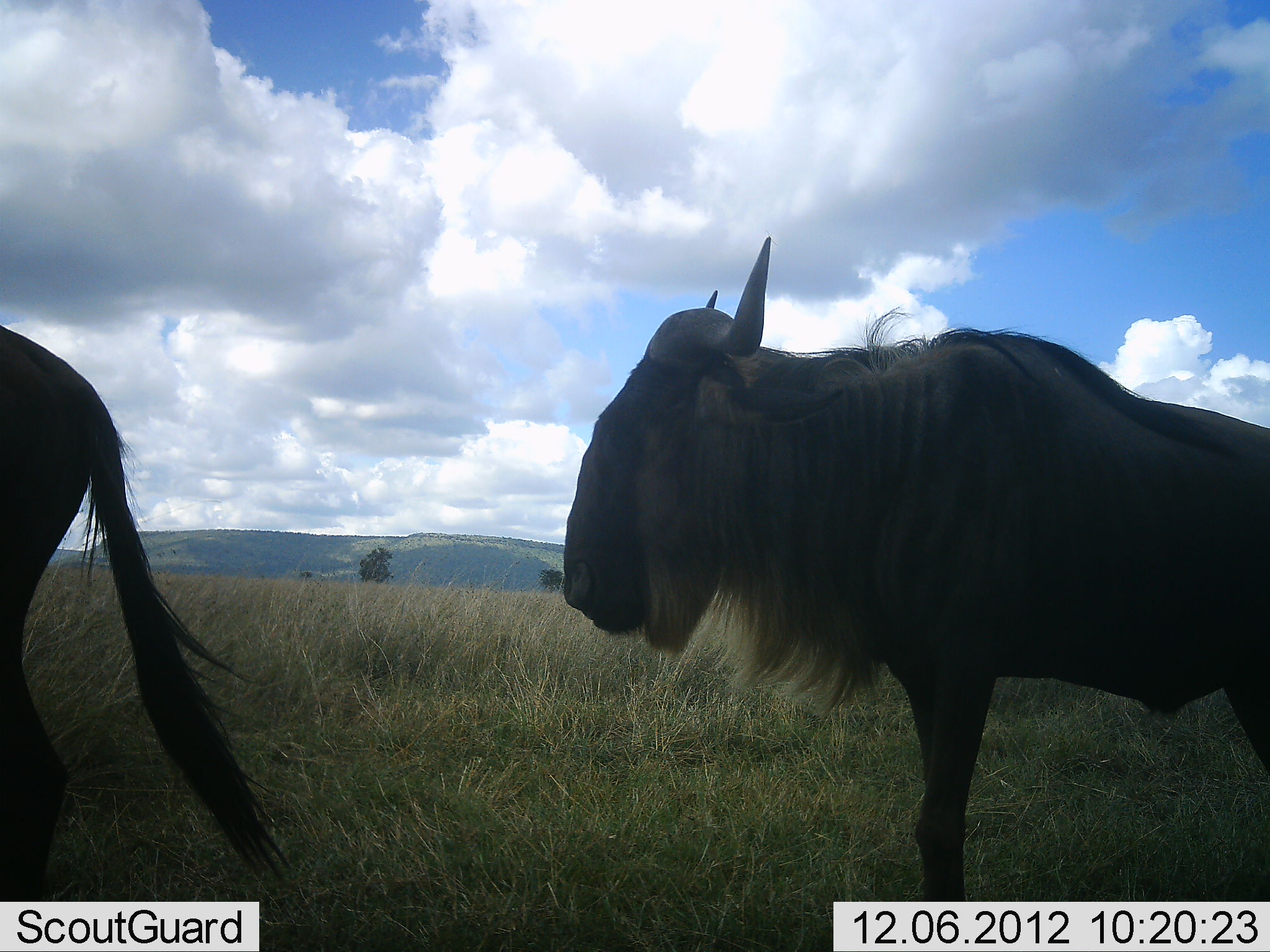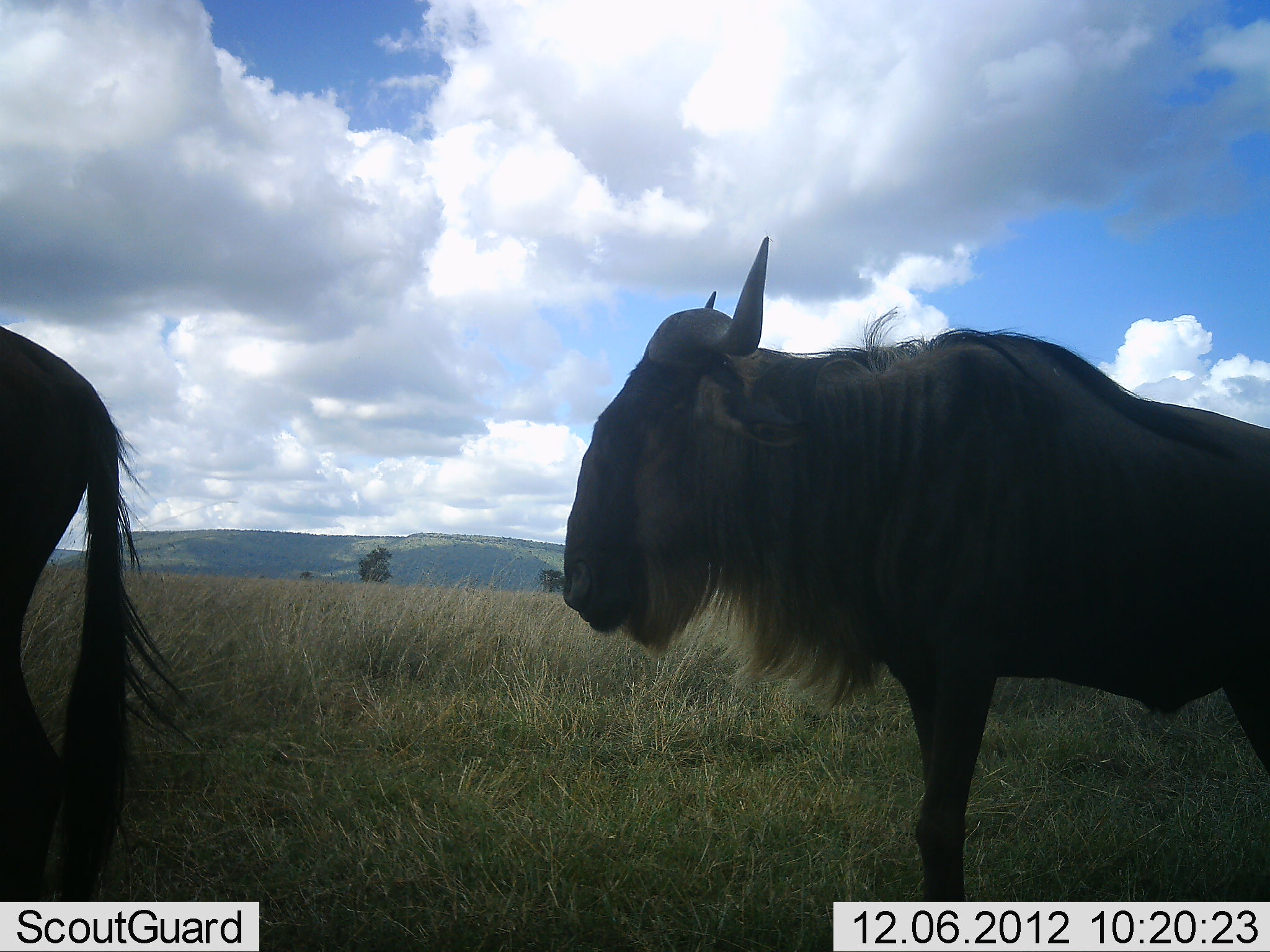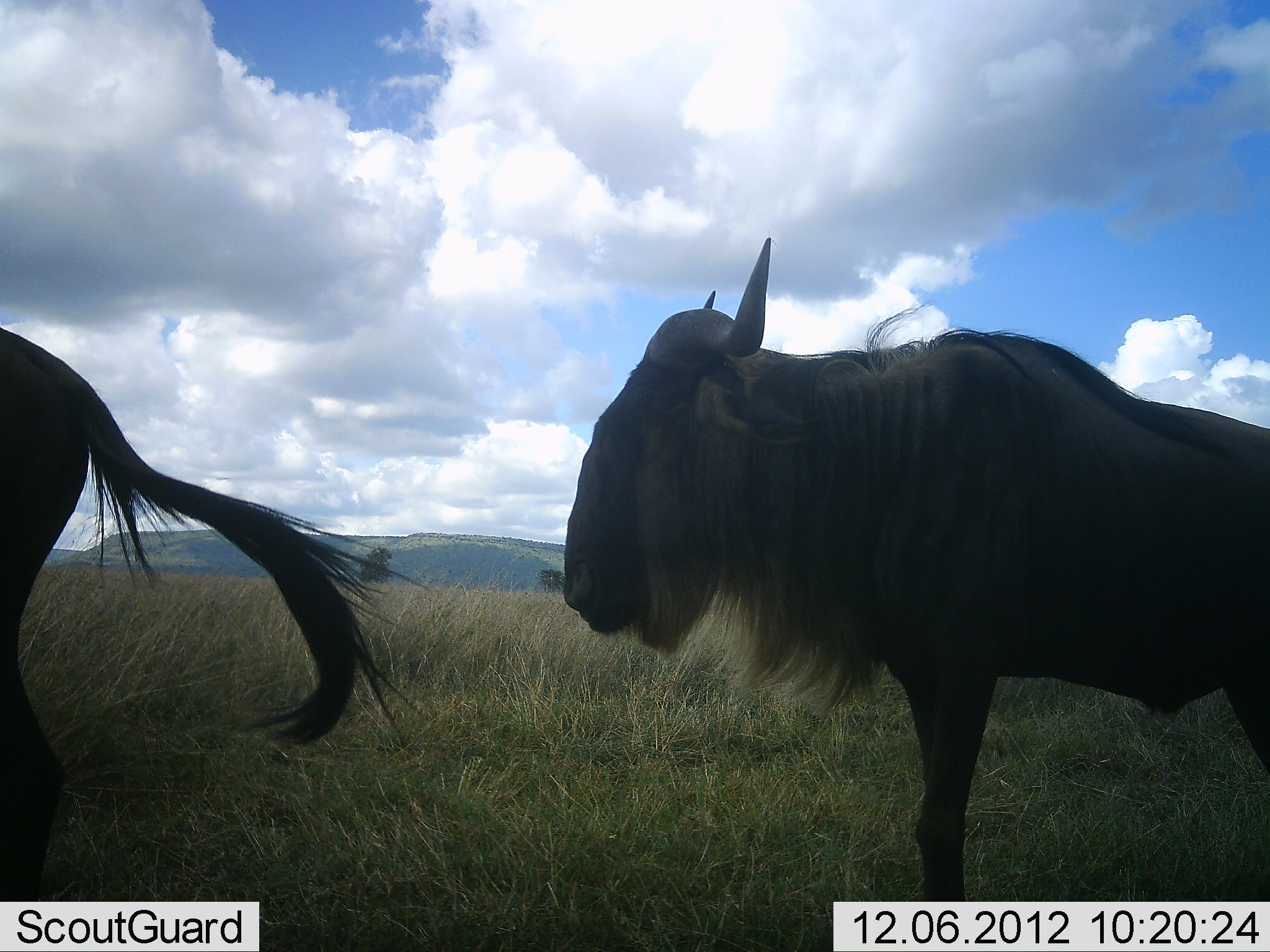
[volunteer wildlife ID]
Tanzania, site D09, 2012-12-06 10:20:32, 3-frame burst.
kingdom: Animalia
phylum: Chordata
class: Mammalia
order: Artiodactyla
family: Bovidae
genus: Connochaetes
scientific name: Connochaetes taurinus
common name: blue wildebeest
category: wildebeest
Wildebeest (blue wildebeest) (Connochaetes taurinus), count 2. Behavior (volunteer vote fractions): standing 90%, resting 10%, moving 0%, interacting 0%. Young present (vote fraction): 0%. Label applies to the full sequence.